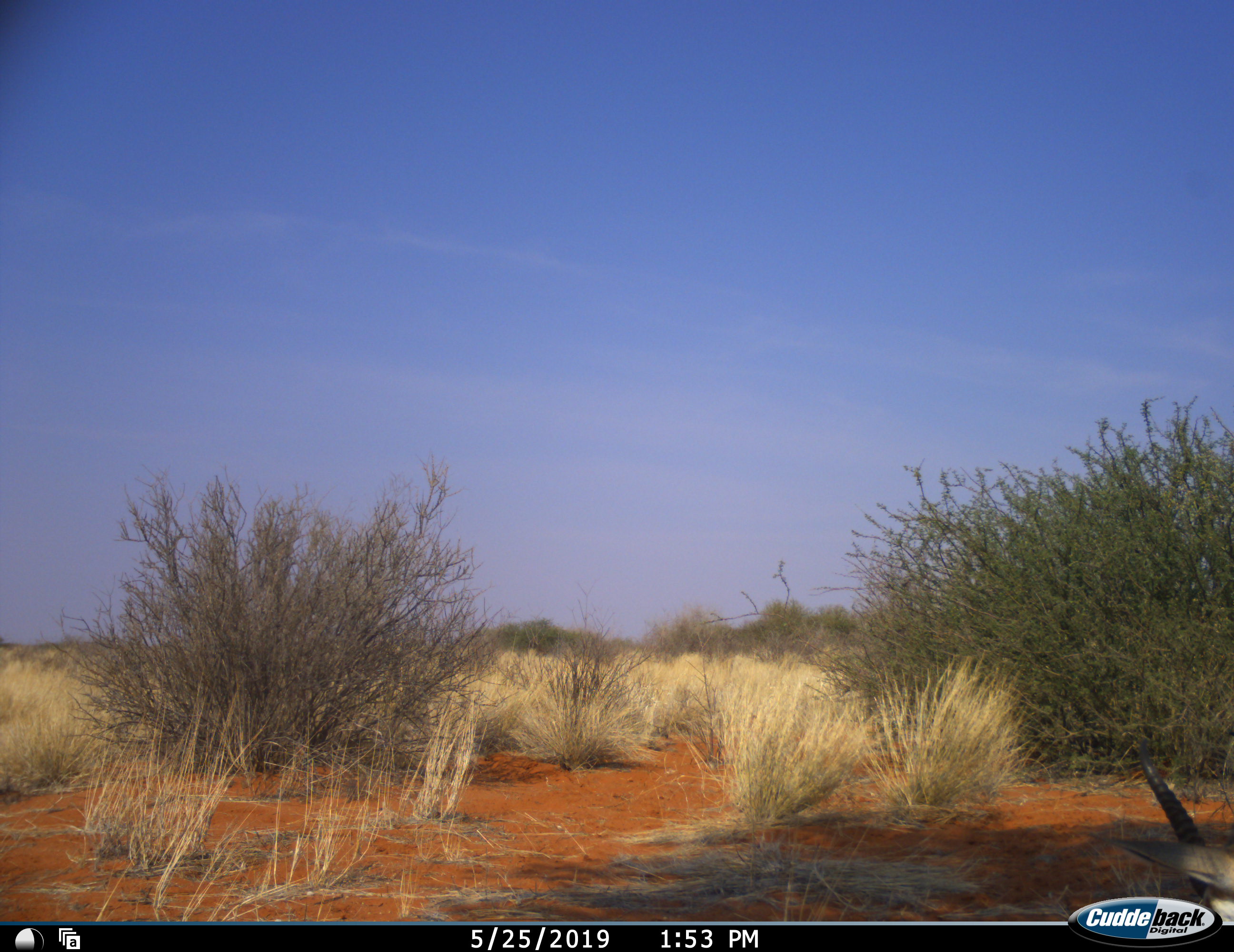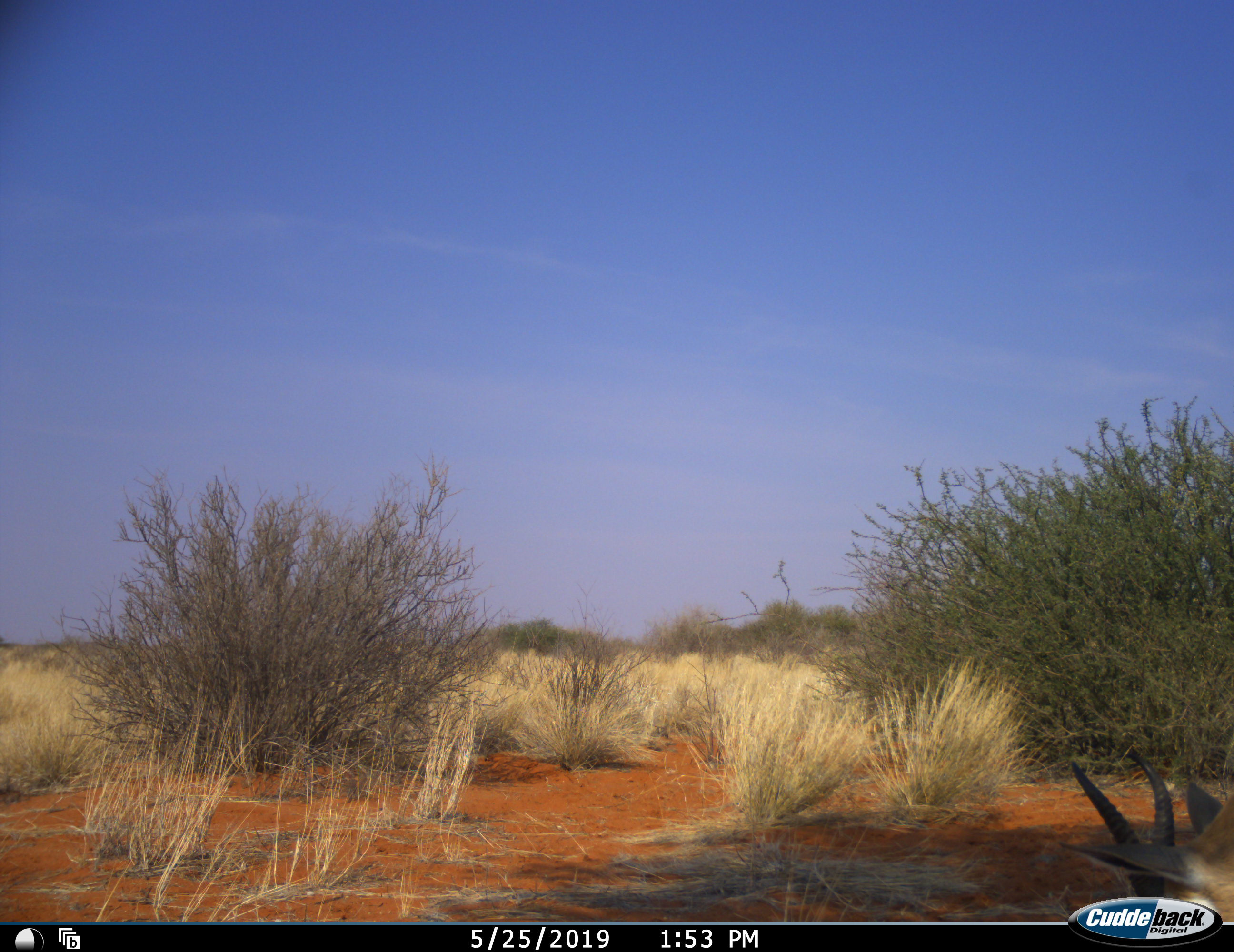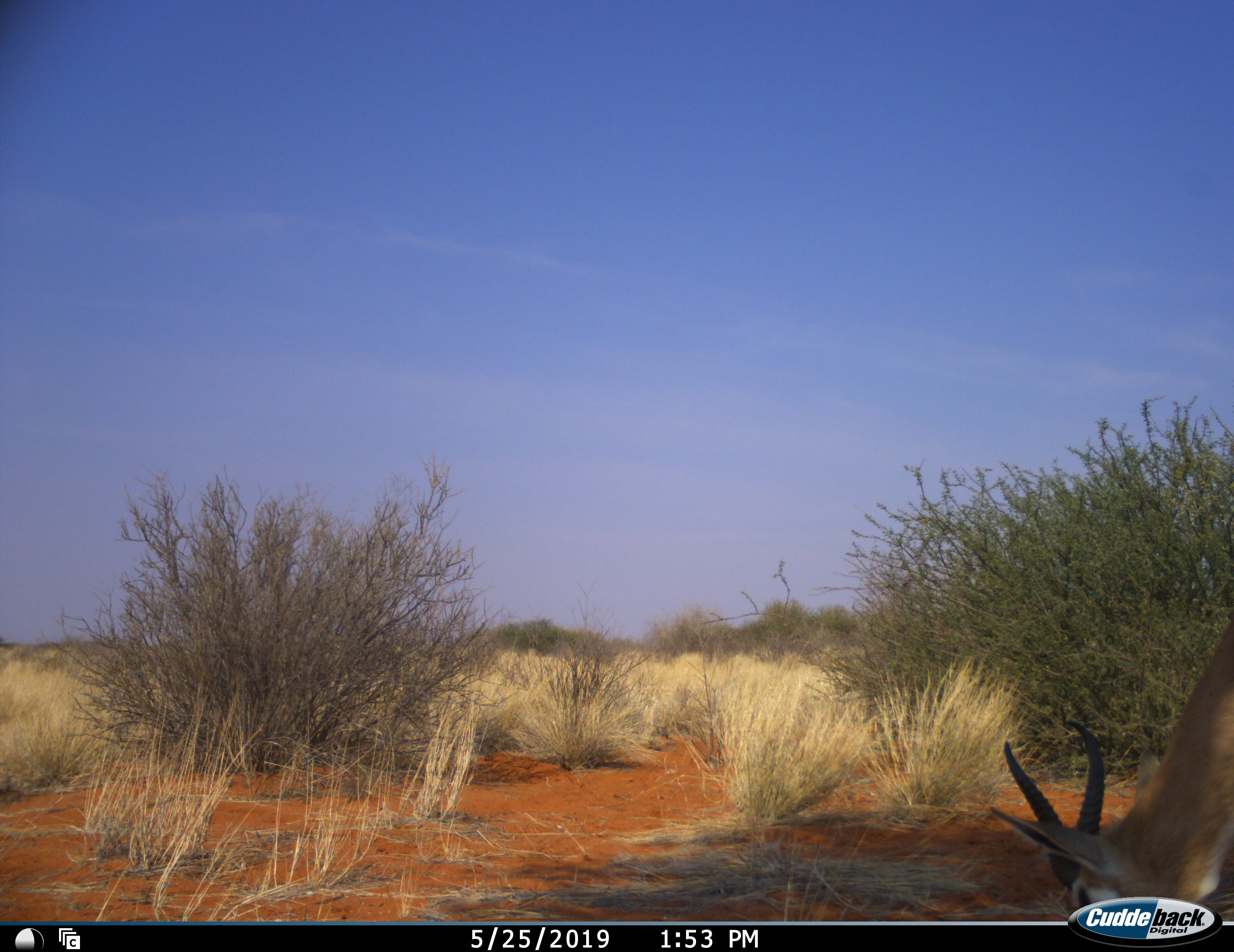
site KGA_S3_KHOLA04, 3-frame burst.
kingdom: Animalia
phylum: Chordata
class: Mammalia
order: Artiodactyla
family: Bovidae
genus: Antidorcas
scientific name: Antidorcas marsupialis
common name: springbok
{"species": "springbok (Antidorcas marsupialis)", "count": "1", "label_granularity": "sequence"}